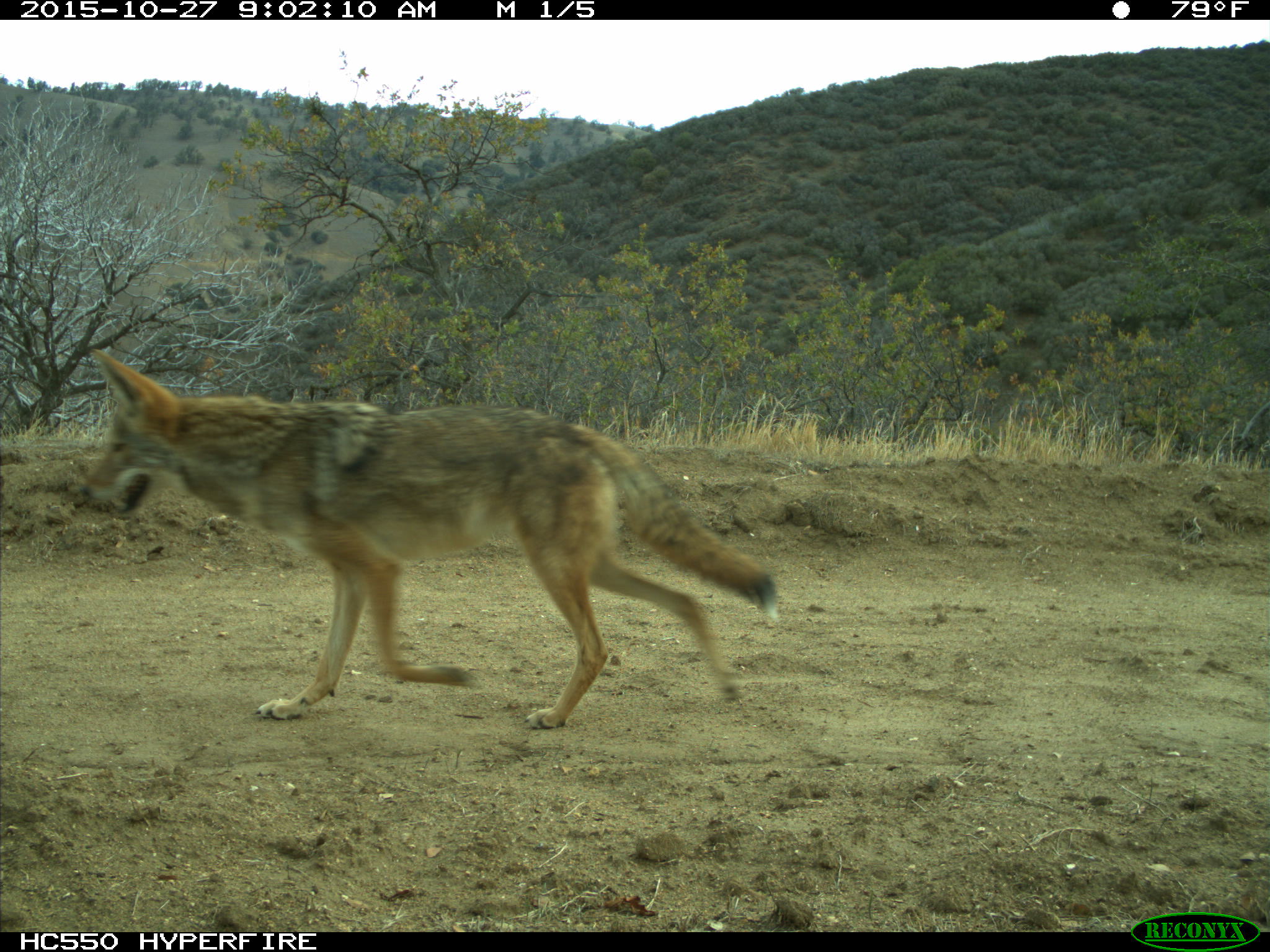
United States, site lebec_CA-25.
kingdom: Animalia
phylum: Chordata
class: Mammalia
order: Carnivora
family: Canidae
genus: Canis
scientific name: Canis latrans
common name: coyote